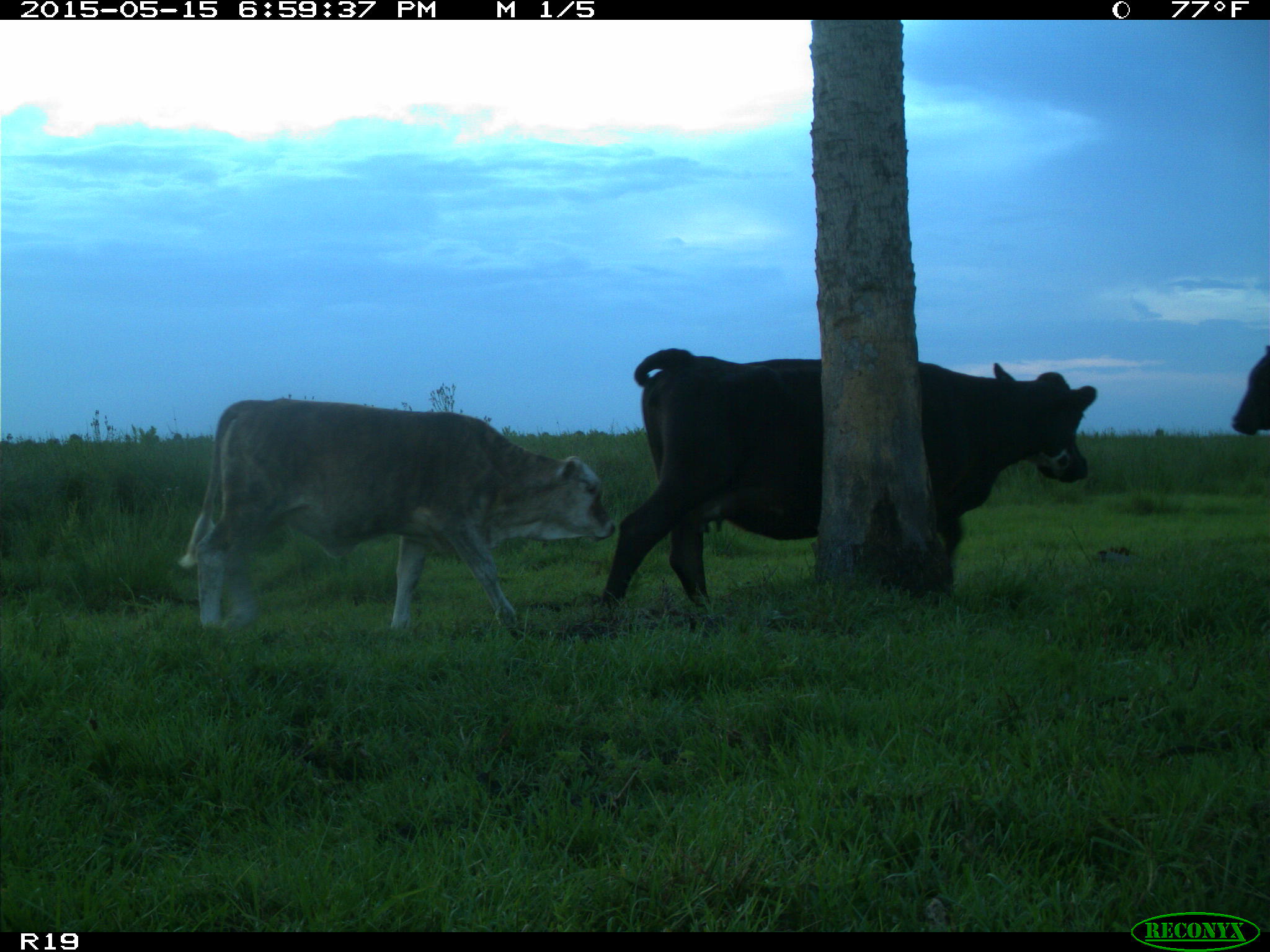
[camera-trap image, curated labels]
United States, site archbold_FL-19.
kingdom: Animalia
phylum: Chordata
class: Mammalia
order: Artiodactyla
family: Bovidae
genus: Bos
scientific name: Bos taurus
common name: domestic cow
Bos taurus (domestic cow).